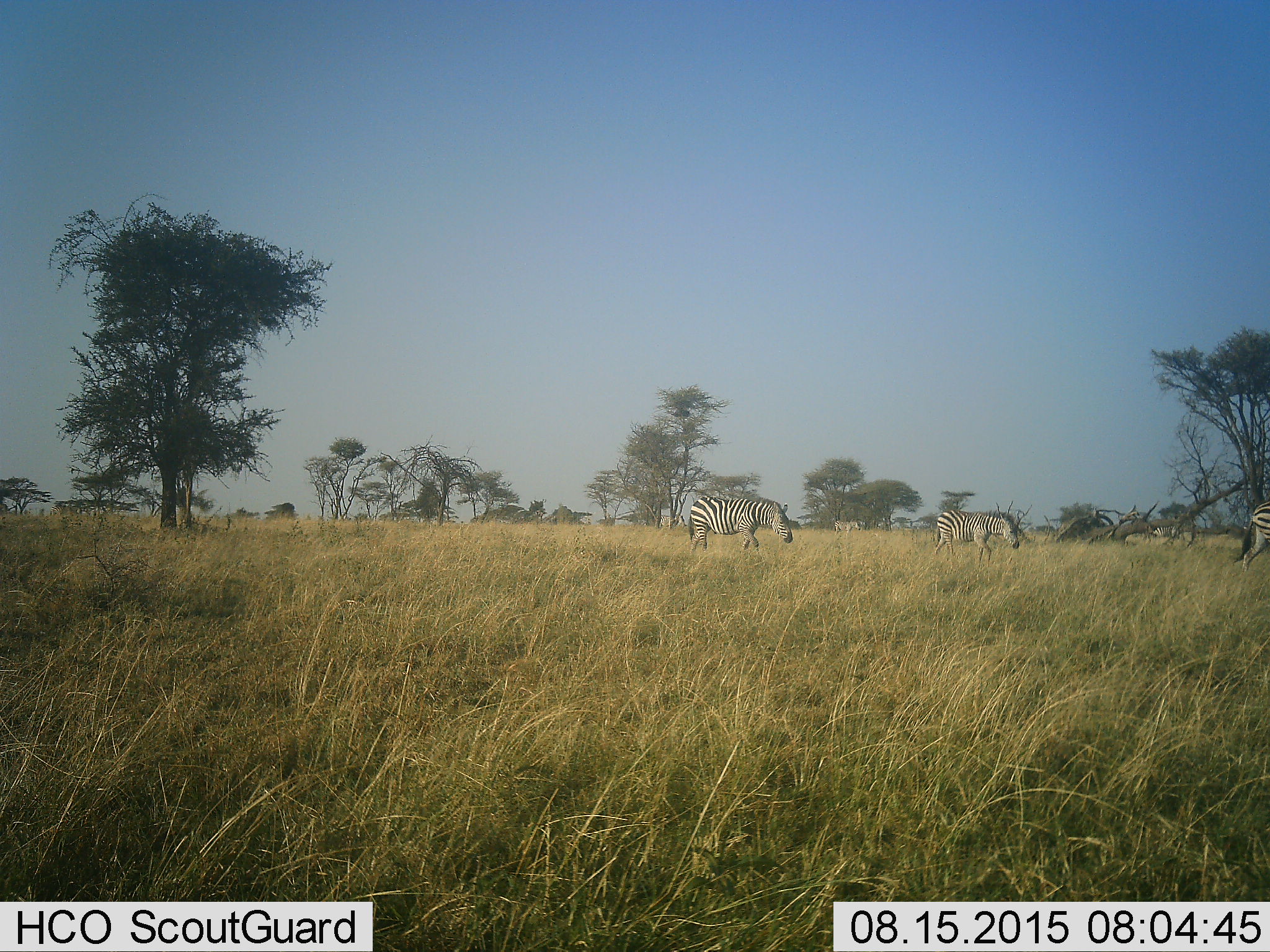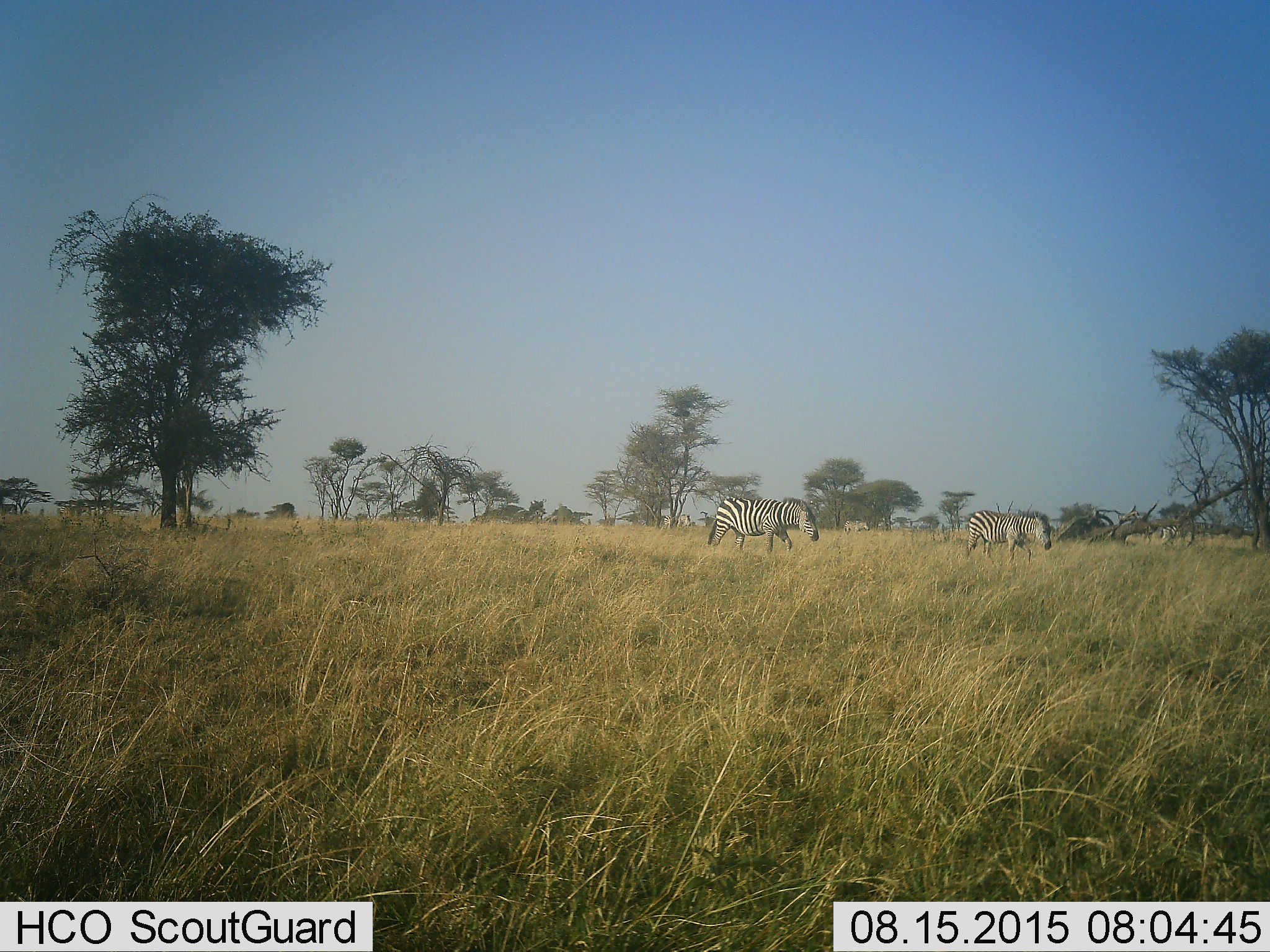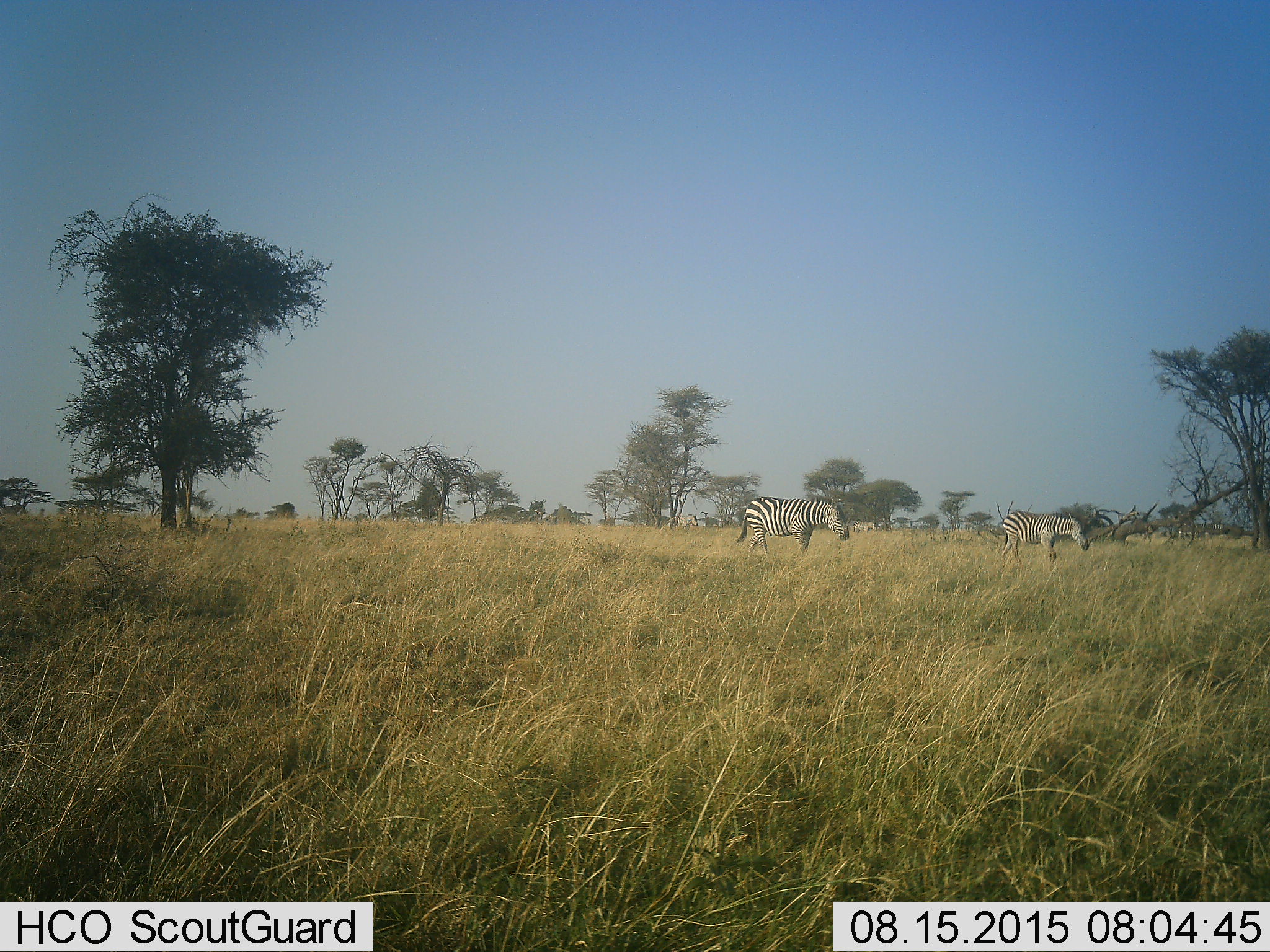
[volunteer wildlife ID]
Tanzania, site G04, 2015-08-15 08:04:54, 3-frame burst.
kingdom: Animalia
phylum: Chordata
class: Mammalia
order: Perissodactyla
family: Equidae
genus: Equus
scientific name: Equus quagga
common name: plains zebra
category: zebra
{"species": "zebra (plains zebra) (Equus quagga)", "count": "6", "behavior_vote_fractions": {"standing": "0%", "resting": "0%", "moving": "95%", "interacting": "0%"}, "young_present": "25%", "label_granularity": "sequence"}